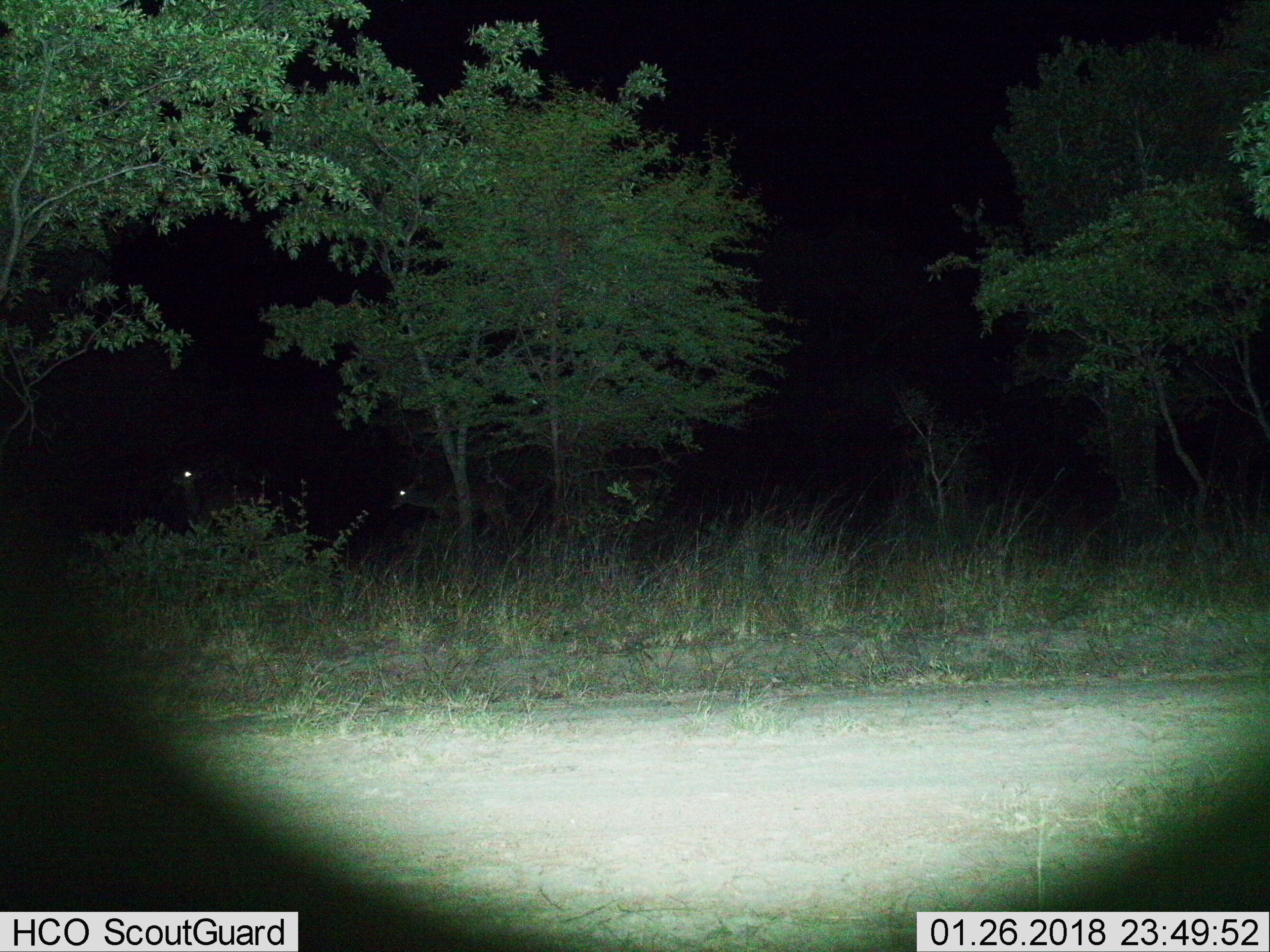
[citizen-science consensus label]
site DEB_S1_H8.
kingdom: Animalia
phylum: Chordata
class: Mammalia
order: Artiodactyla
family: Bovidae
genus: Aepyceros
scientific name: Aepyceros melampus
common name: impala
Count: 2.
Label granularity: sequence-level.